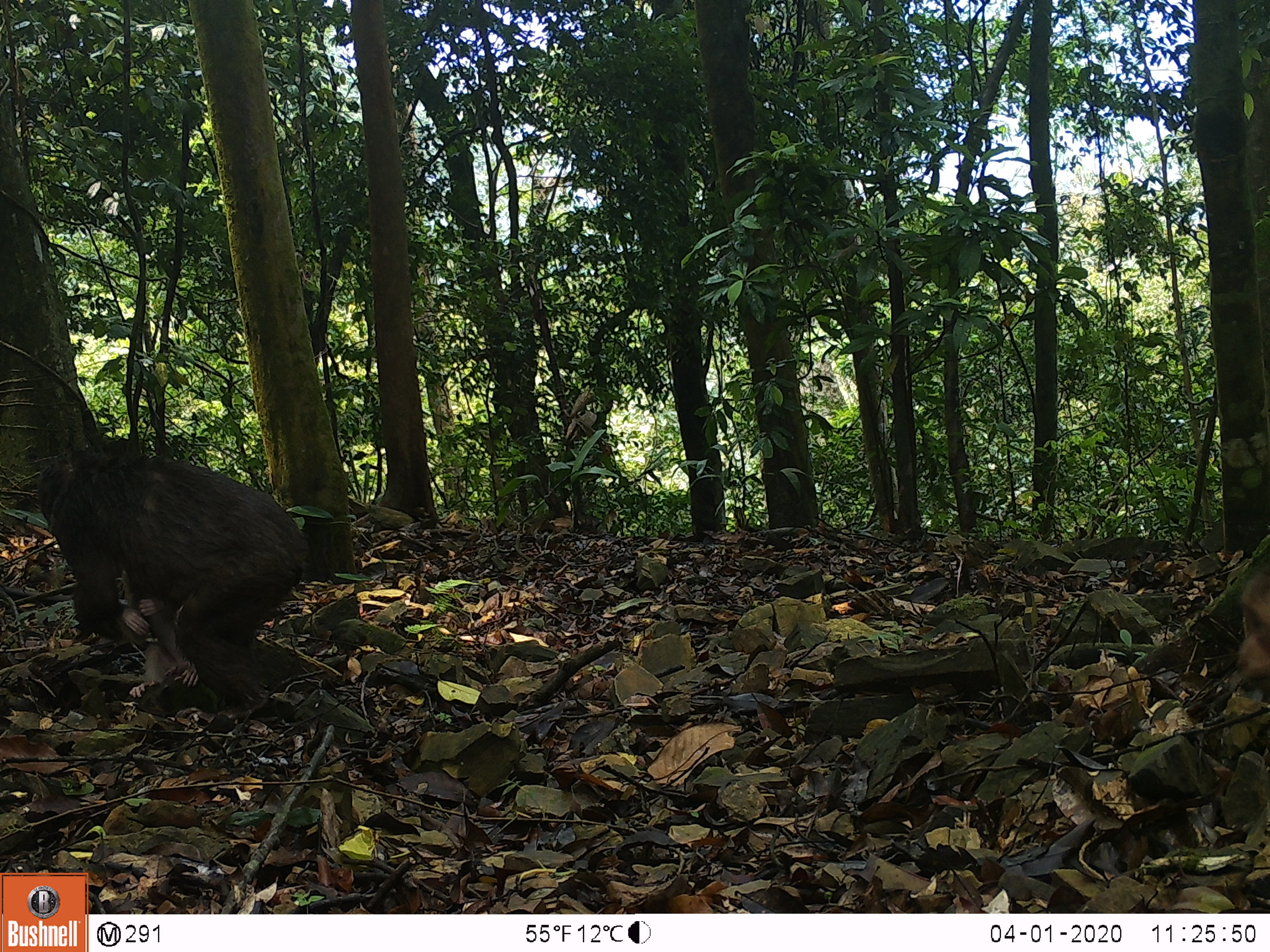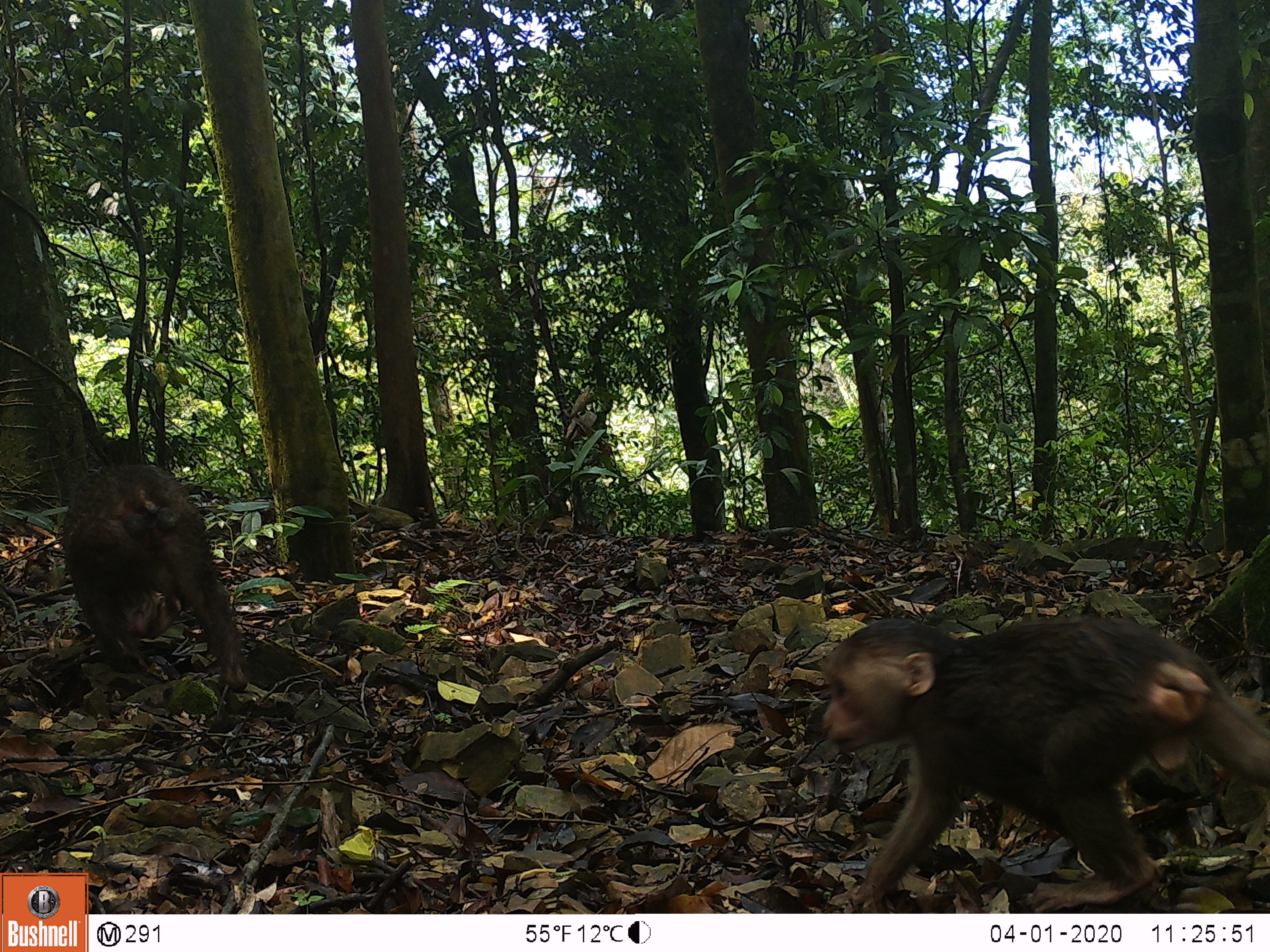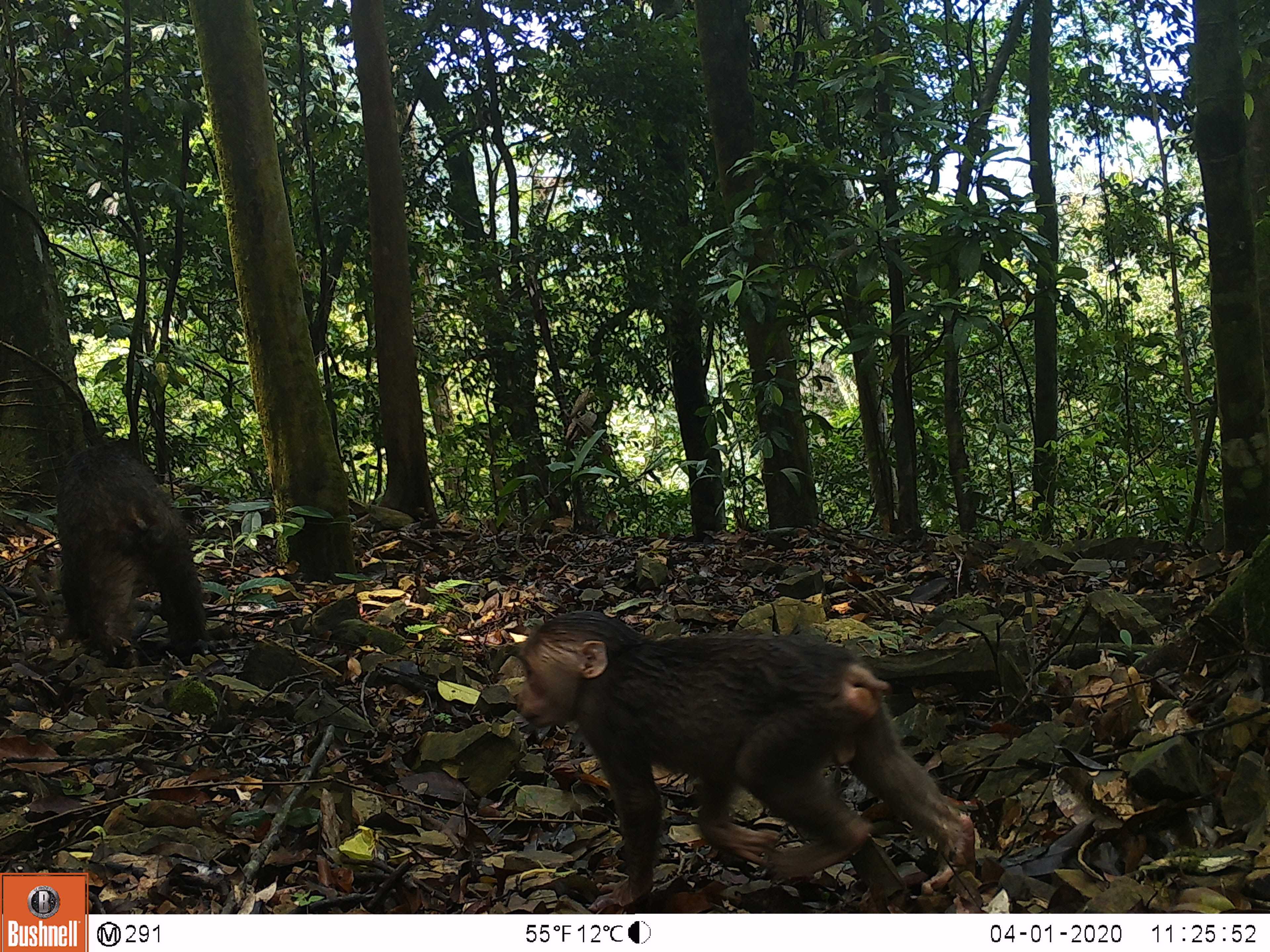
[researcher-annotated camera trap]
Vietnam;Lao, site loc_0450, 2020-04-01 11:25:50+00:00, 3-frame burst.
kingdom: Animalia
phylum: Chordata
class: Mammalia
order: Primates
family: Cercopithecidae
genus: Macaca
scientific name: Macaca arctoides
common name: stump-tailed macaque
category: stump tailed macaque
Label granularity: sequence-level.